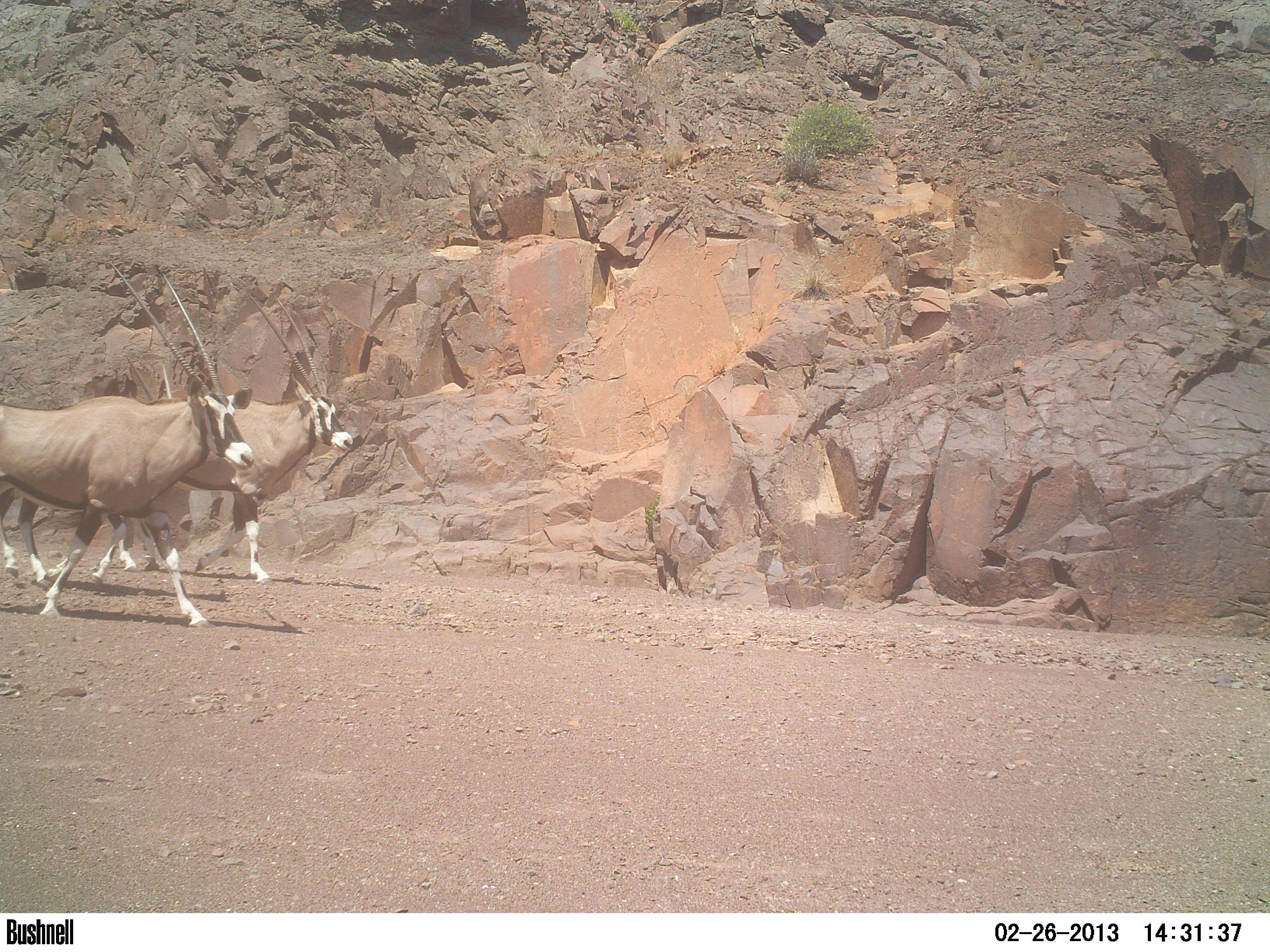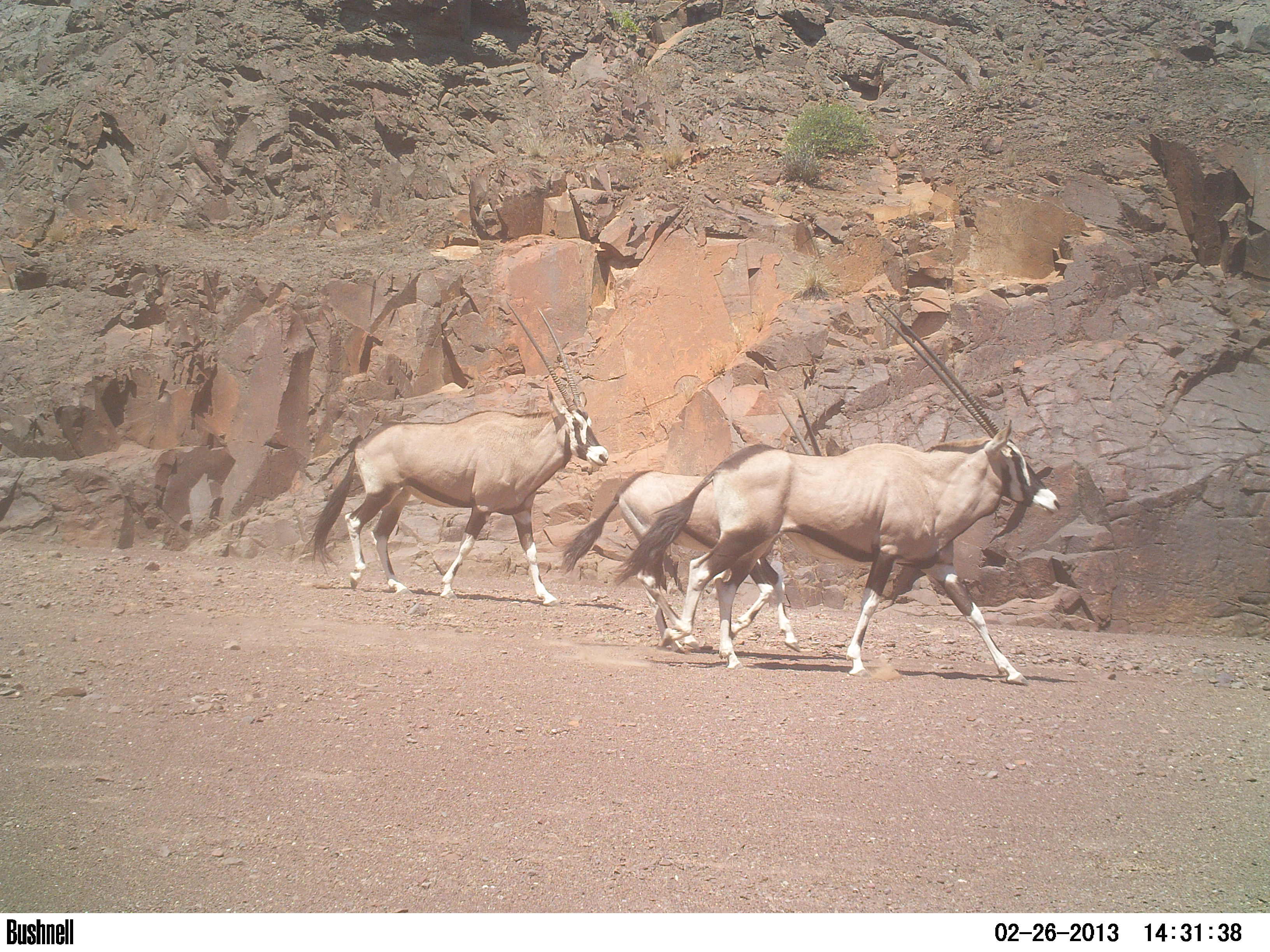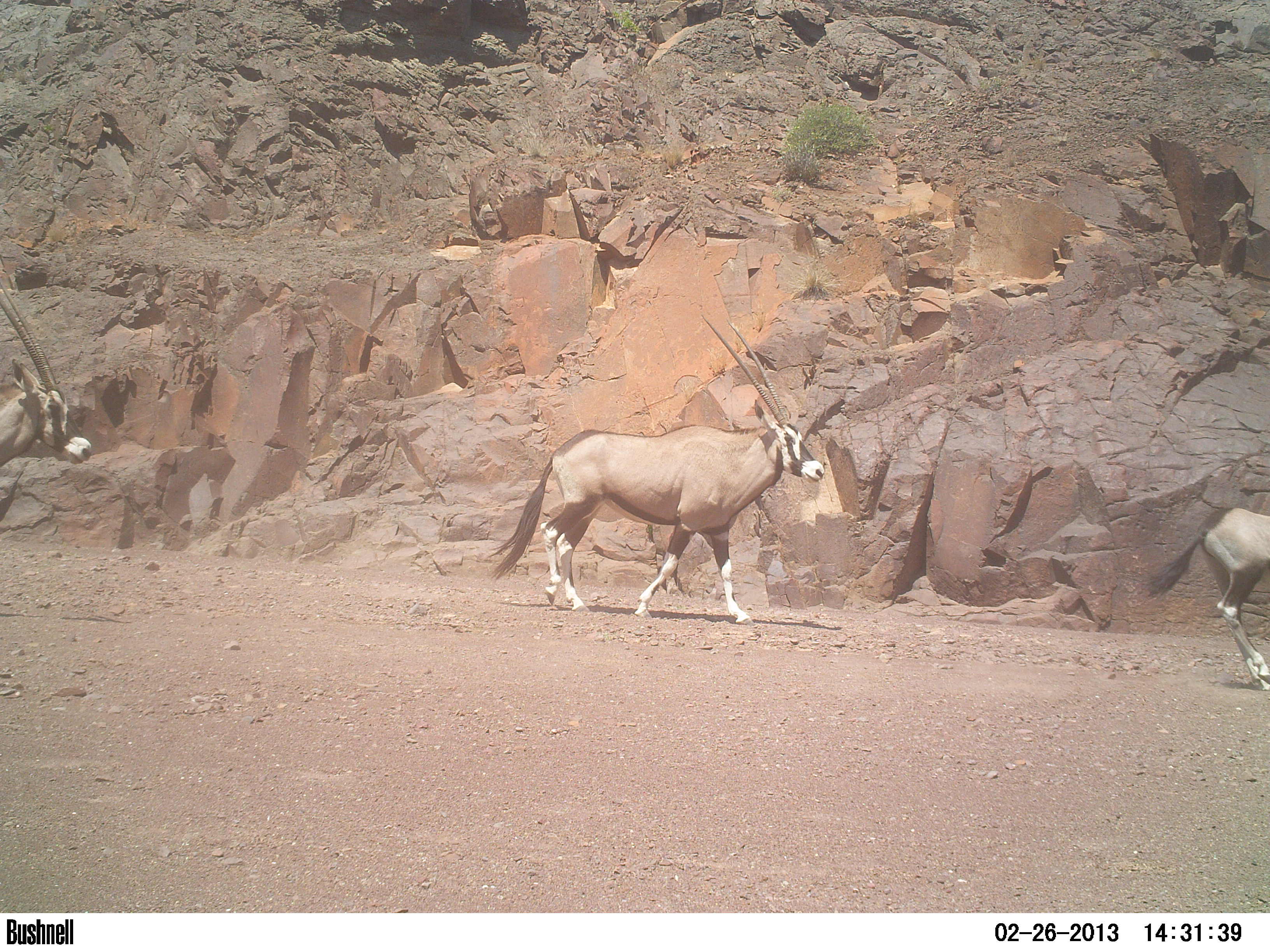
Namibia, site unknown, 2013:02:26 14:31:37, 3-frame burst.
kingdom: Animalia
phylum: Chordata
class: Mammalia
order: Artiodactyla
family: Bovidae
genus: Oryx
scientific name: Oryx gazella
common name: gemsbok